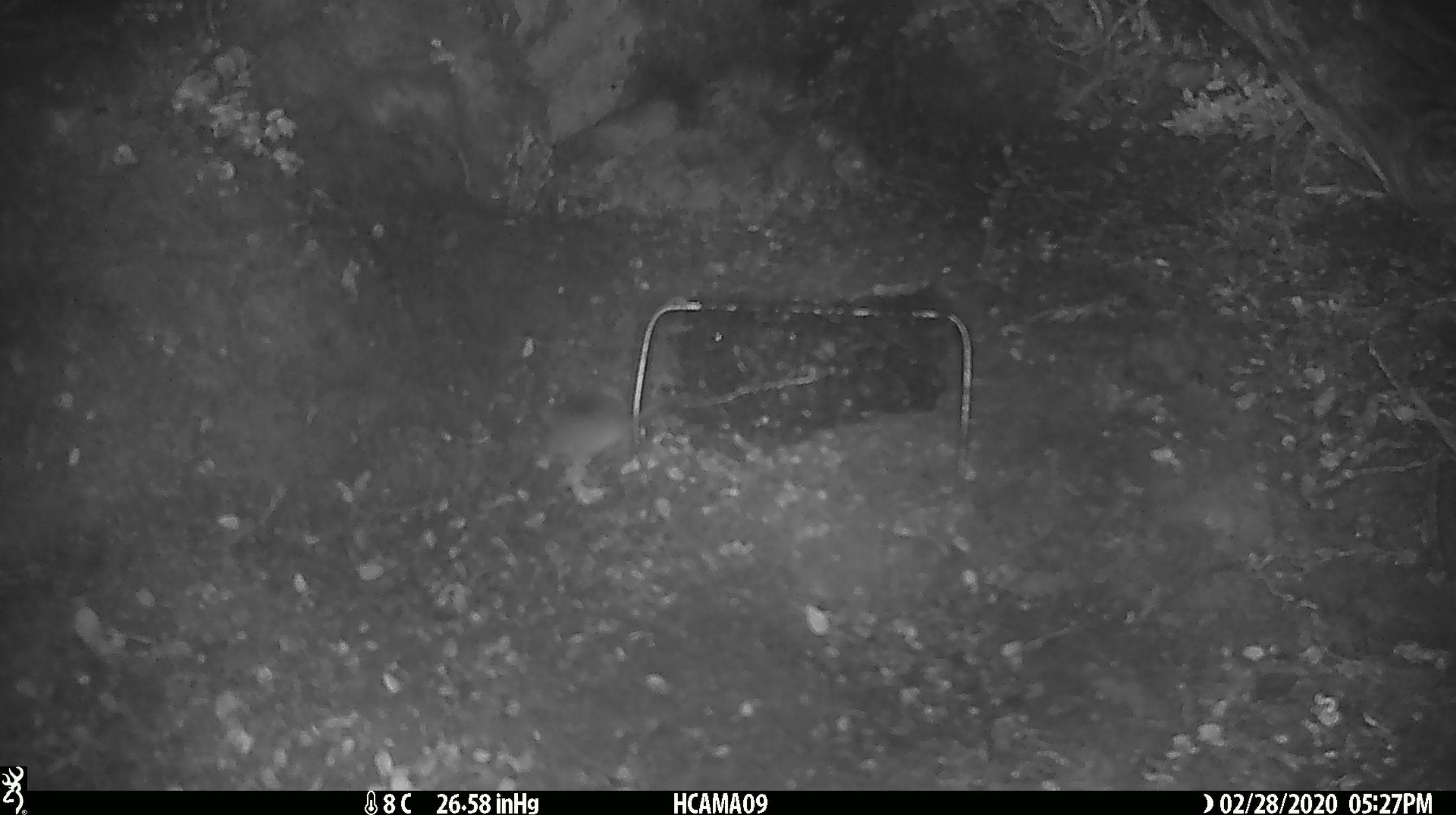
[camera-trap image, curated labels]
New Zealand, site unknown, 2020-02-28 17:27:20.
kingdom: Animalia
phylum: Chordata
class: Mammalia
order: Rodentia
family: Muridae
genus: Mus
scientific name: Mus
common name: mouse